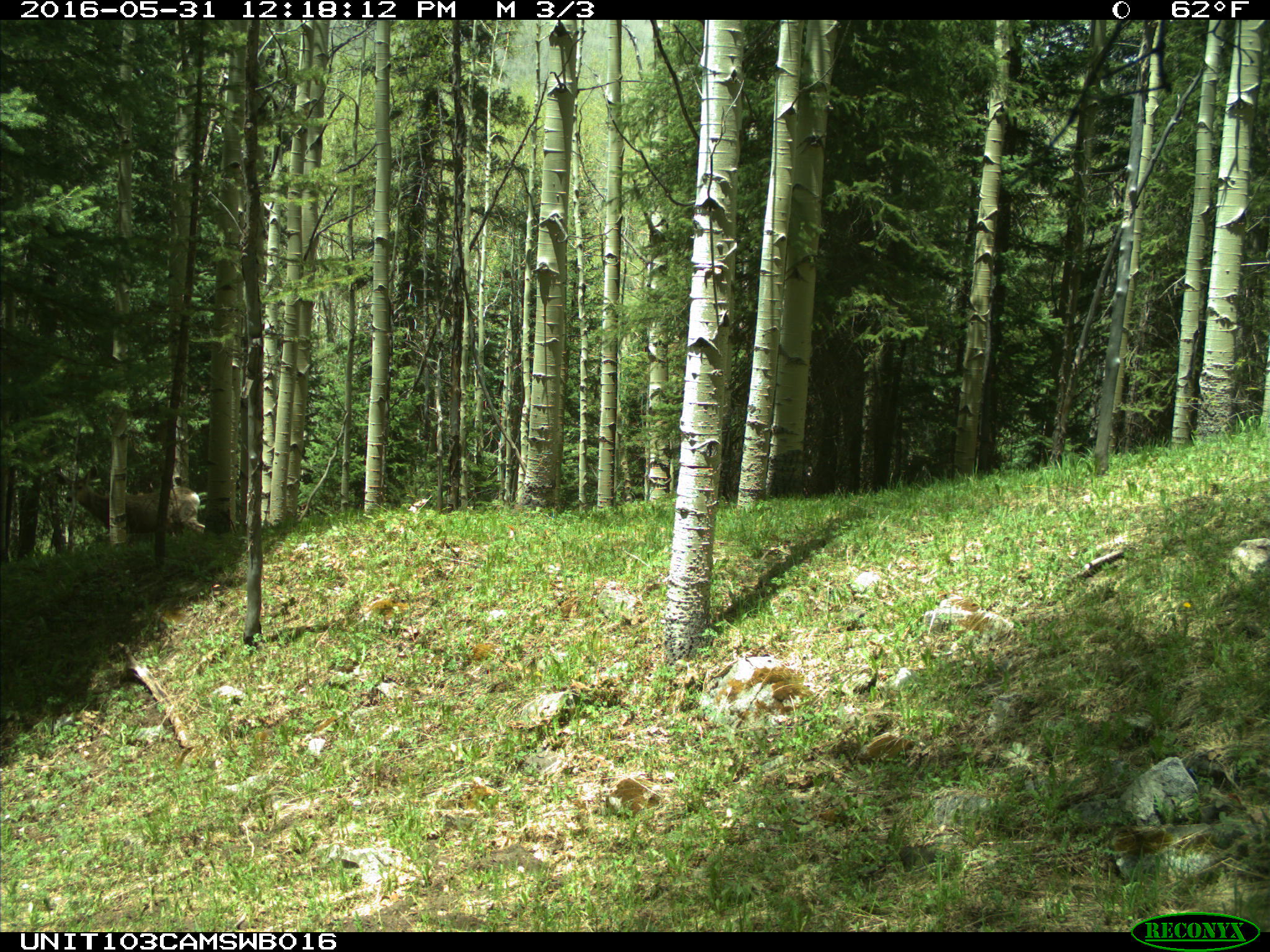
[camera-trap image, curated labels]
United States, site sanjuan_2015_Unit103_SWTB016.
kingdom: Animalia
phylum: Chordata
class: Mammalia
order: Artiodactyla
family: Cervidae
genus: Odocoileus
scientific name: Odocoileus hemionus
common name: mule deer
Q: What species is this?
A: Odocoileus hemionus (mule deer).